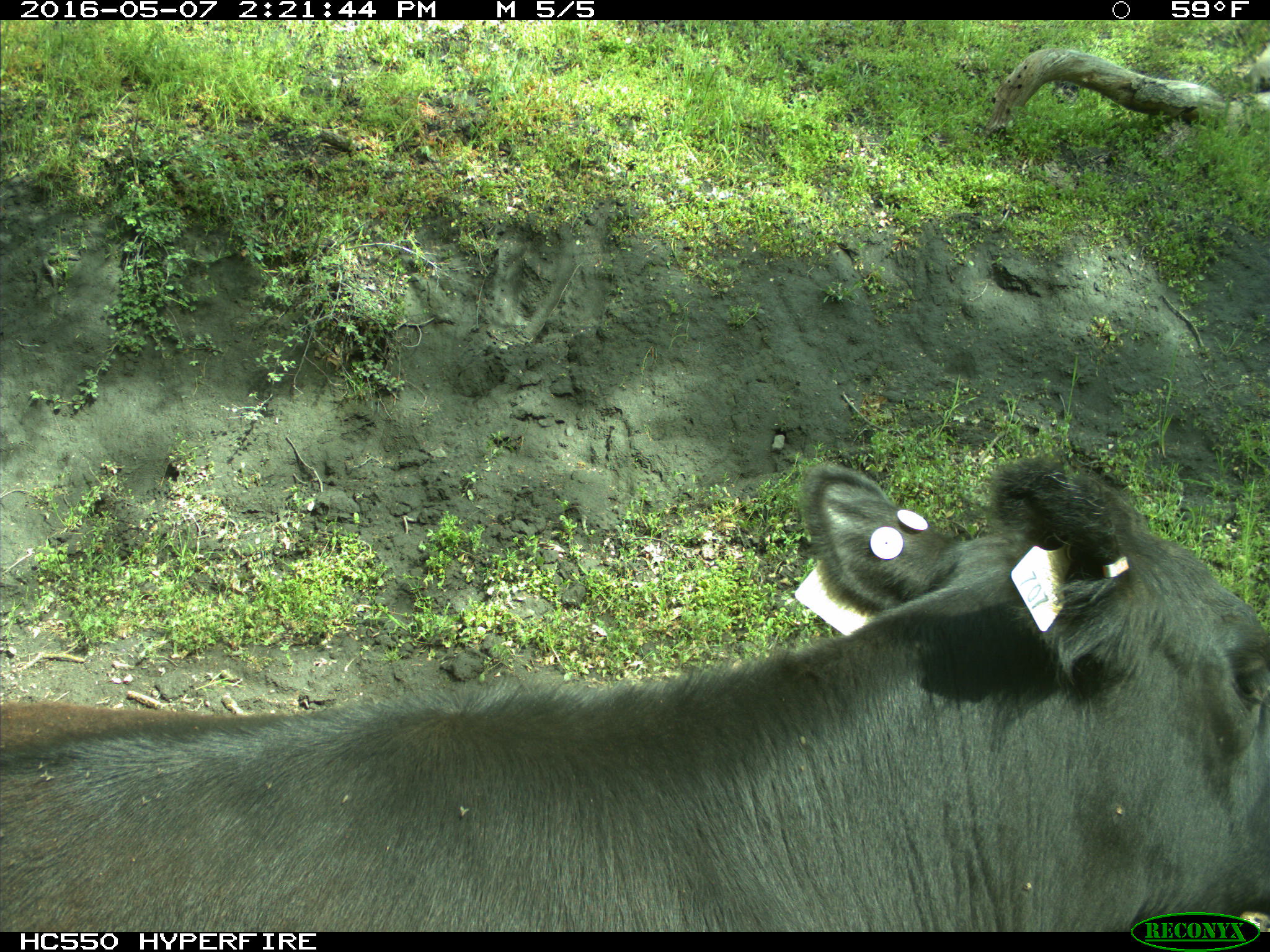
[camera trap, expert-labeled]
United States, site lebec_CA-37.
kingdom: Animalia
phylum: Chordata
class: Mammalia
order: Artiodactyla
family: Bovidae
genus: Bos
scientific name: Bos taurus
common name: domestic cow